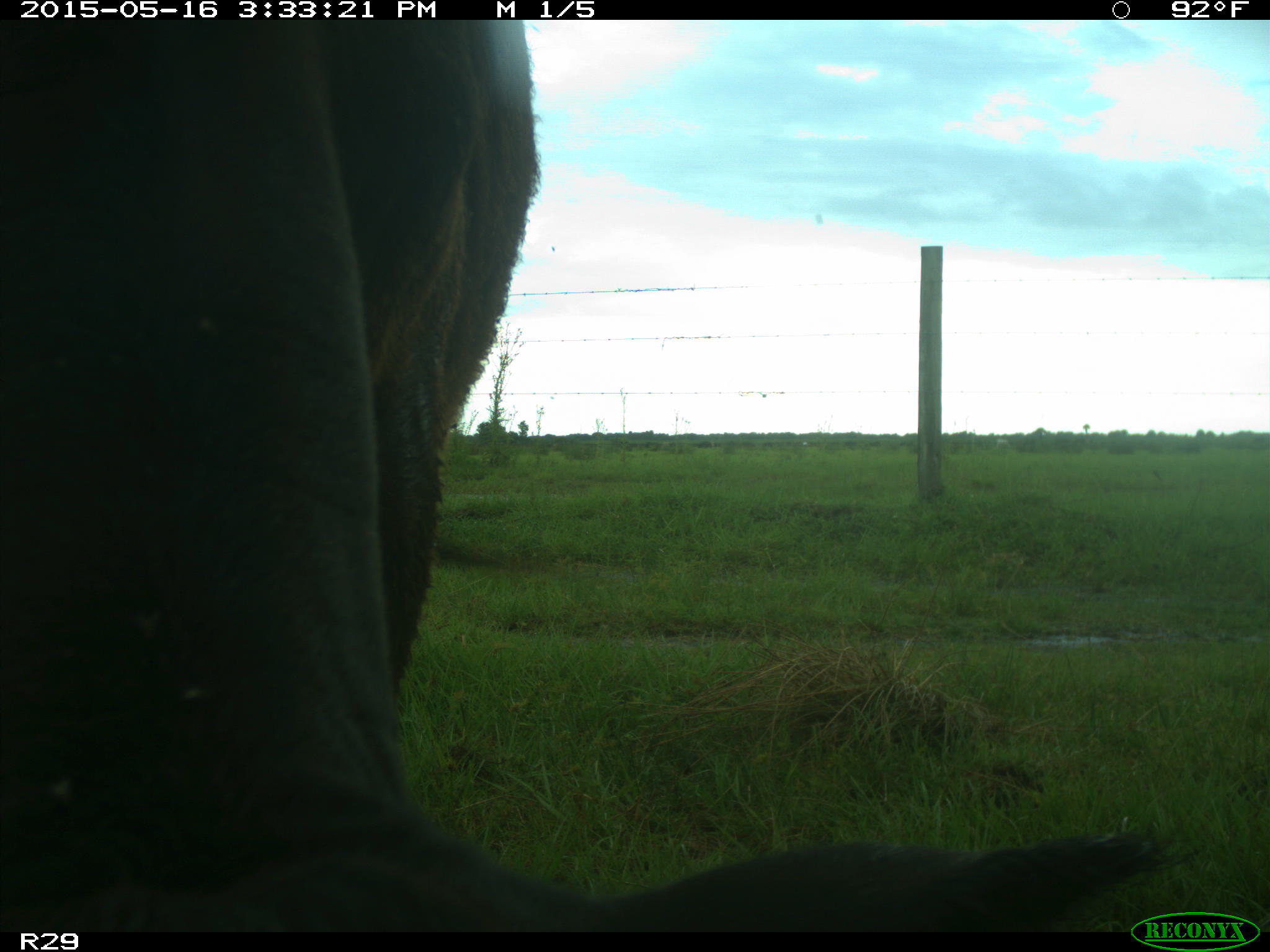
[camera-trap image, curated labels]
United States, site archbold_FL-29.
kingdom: Animalia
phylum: Chordata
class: Mammalia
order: Artiodactyla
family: Bovidae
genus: Bos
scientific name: Bos taurus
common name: domestic cow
Bos taurus (domestic cow).